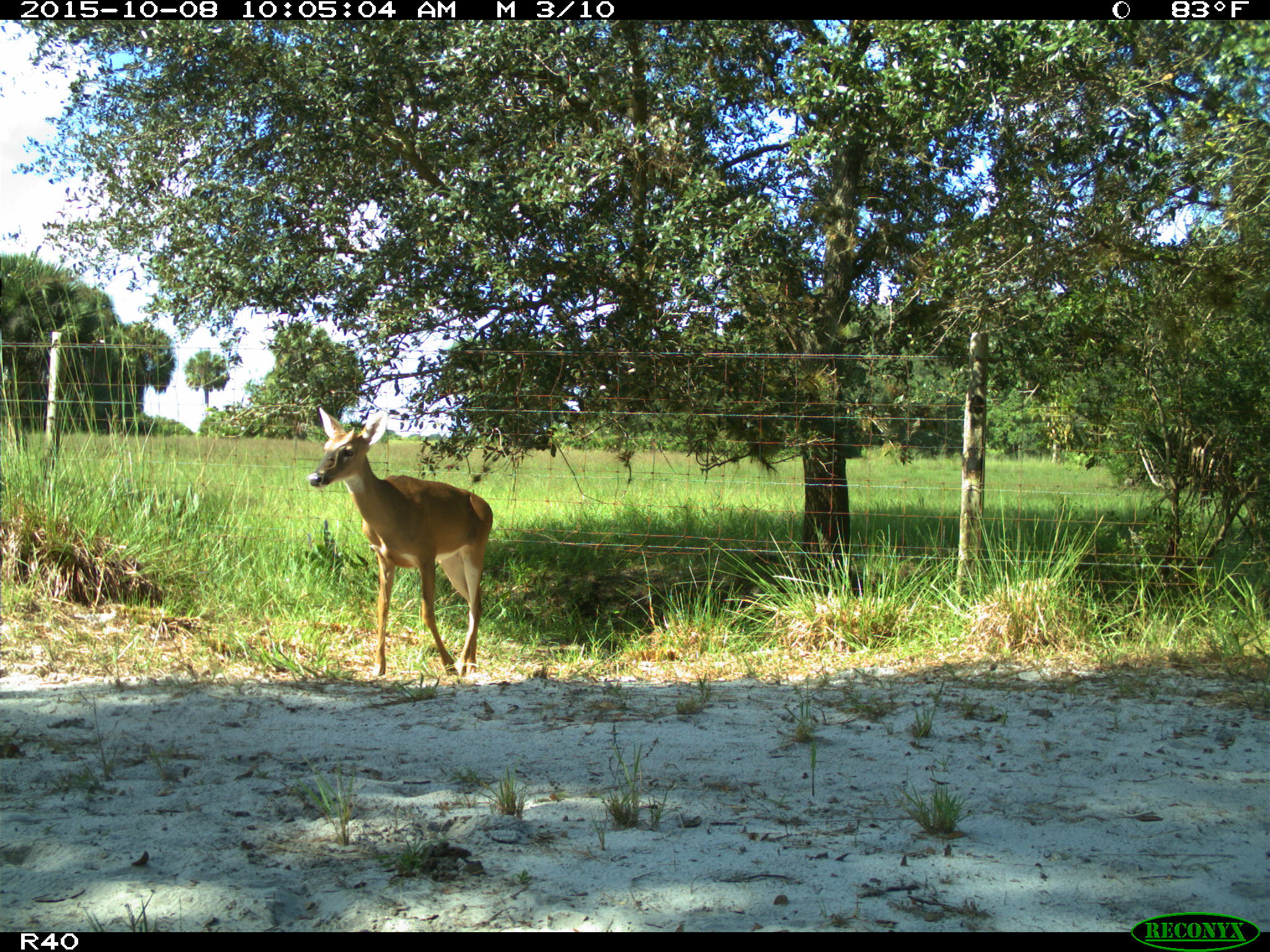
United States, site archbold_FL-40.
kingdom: Animalia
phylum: Chordata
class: Mammalia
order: Artiodactyla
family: Cervidae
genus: Odocoileus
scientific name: Odocoileus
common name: deer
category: unidentified deer